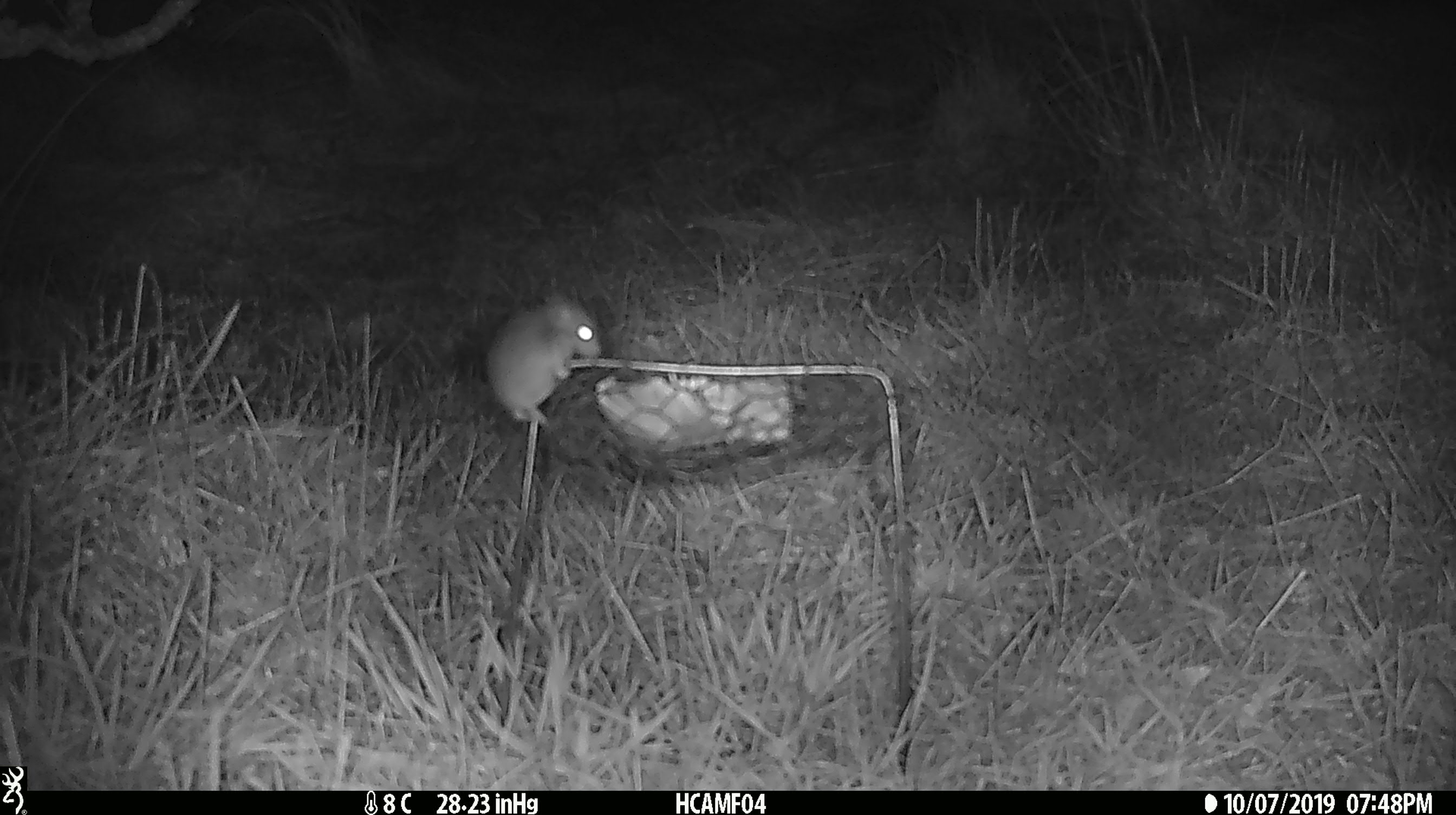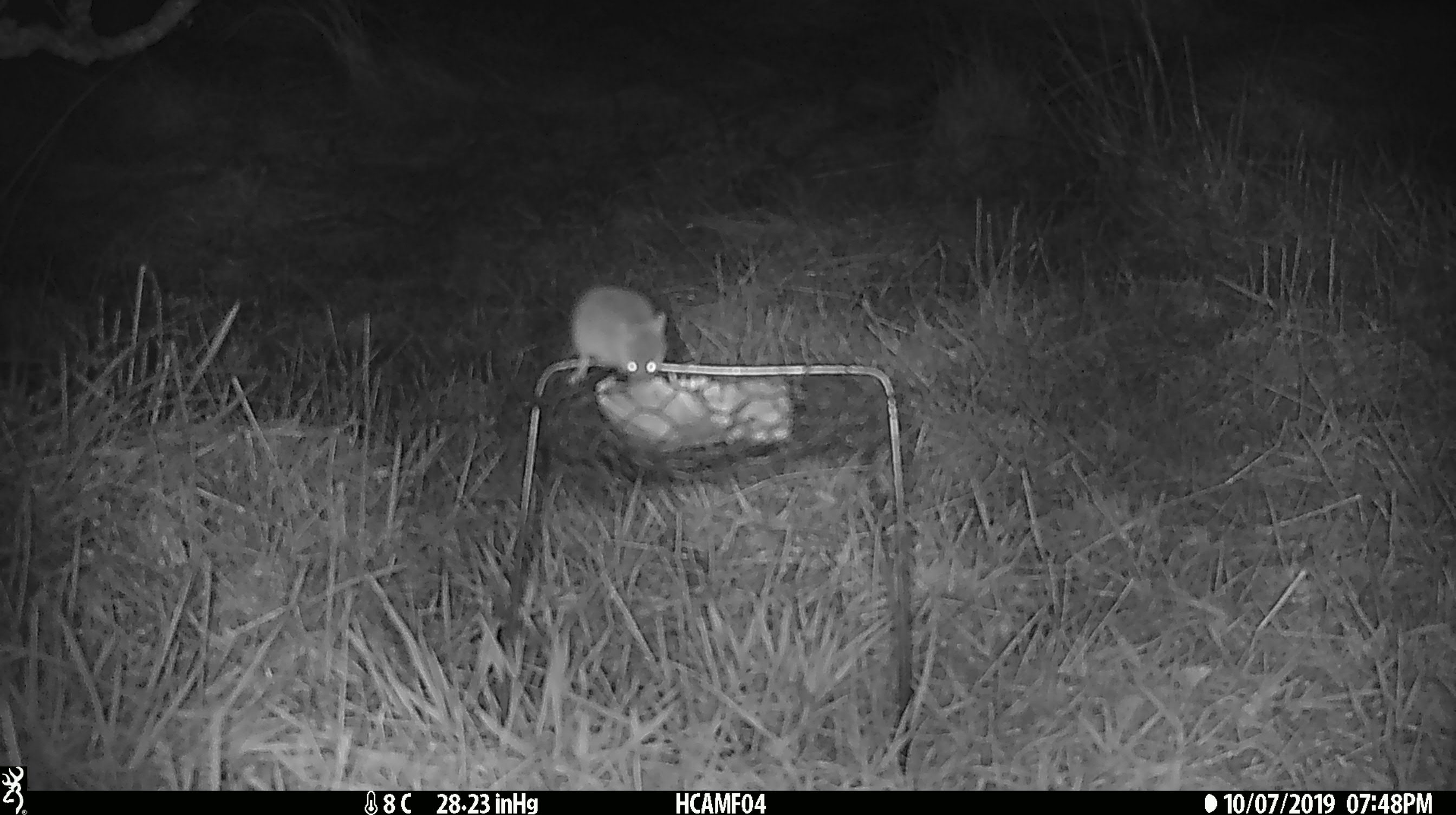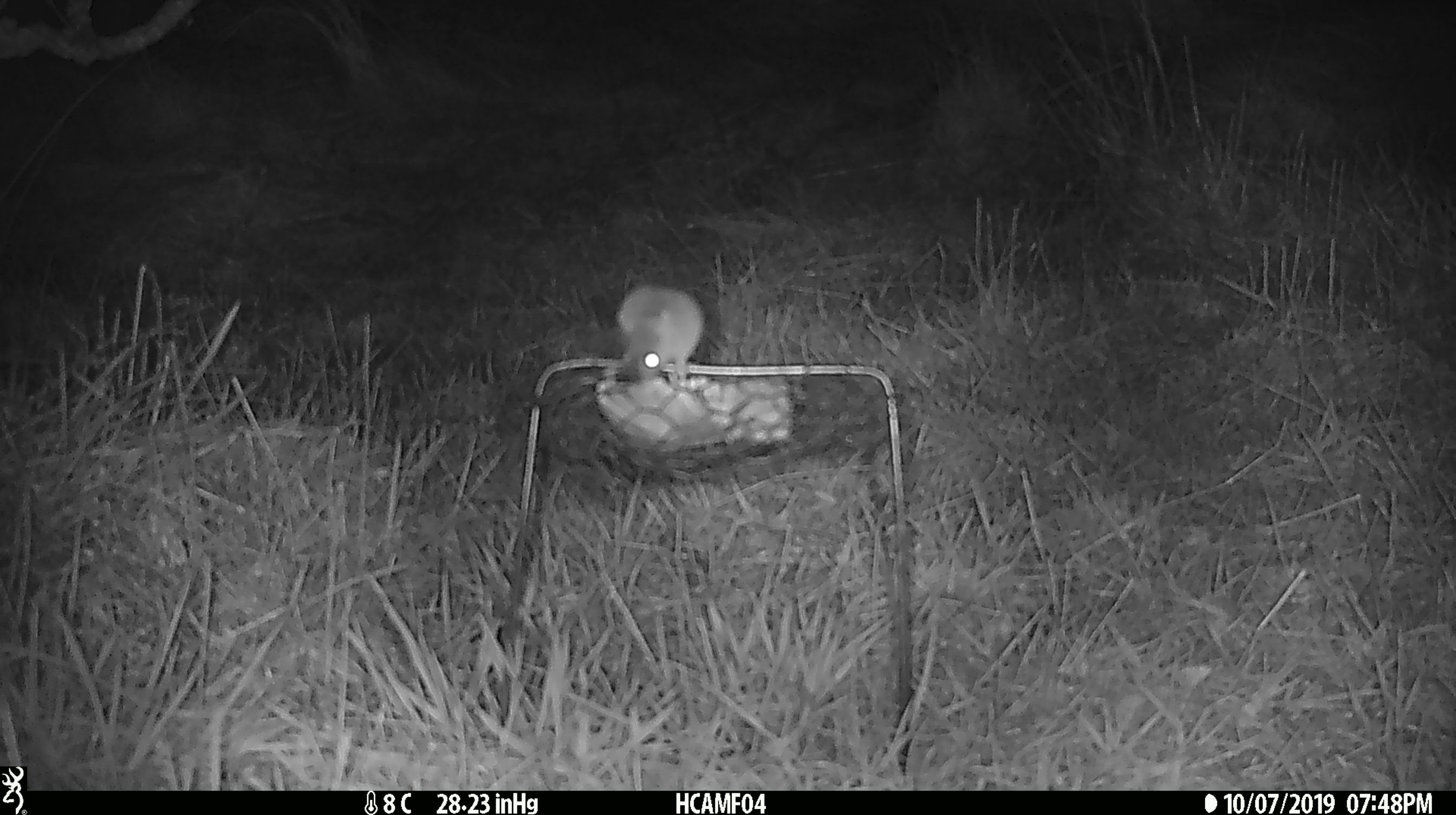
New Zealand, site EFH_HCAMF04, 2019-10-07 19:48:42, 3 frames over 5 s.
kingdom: Animalia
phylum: Chordata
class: Mammalia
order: Rodentia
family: Muridae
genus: Mus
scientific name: Mus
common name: mouse